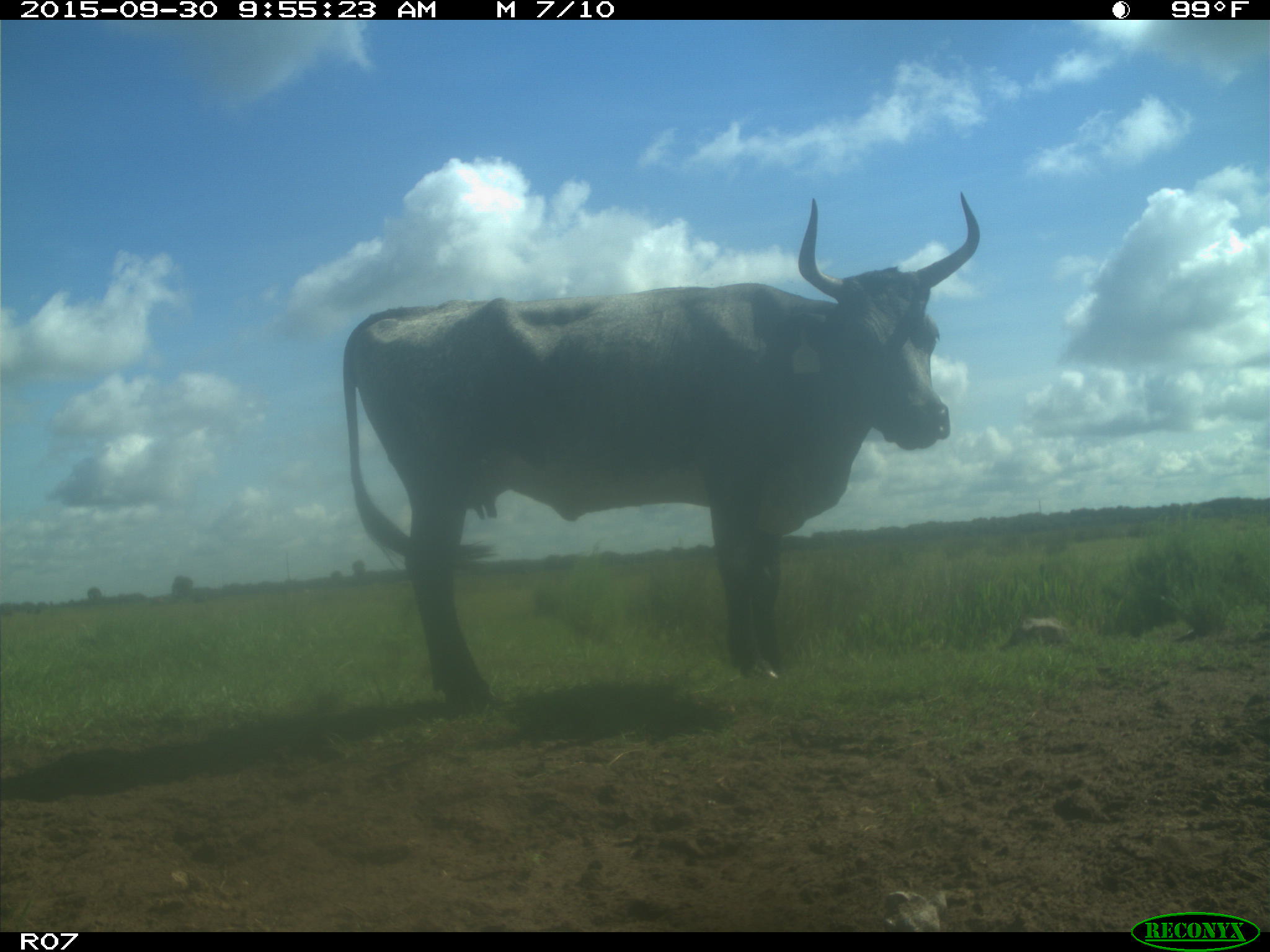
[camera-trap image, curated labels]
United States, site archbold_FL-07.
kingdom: Animalia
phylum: Chordata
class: Mammalia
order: Artiodactyla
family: Bovidae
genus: Bos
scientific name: Bos taurus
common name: domestic cow